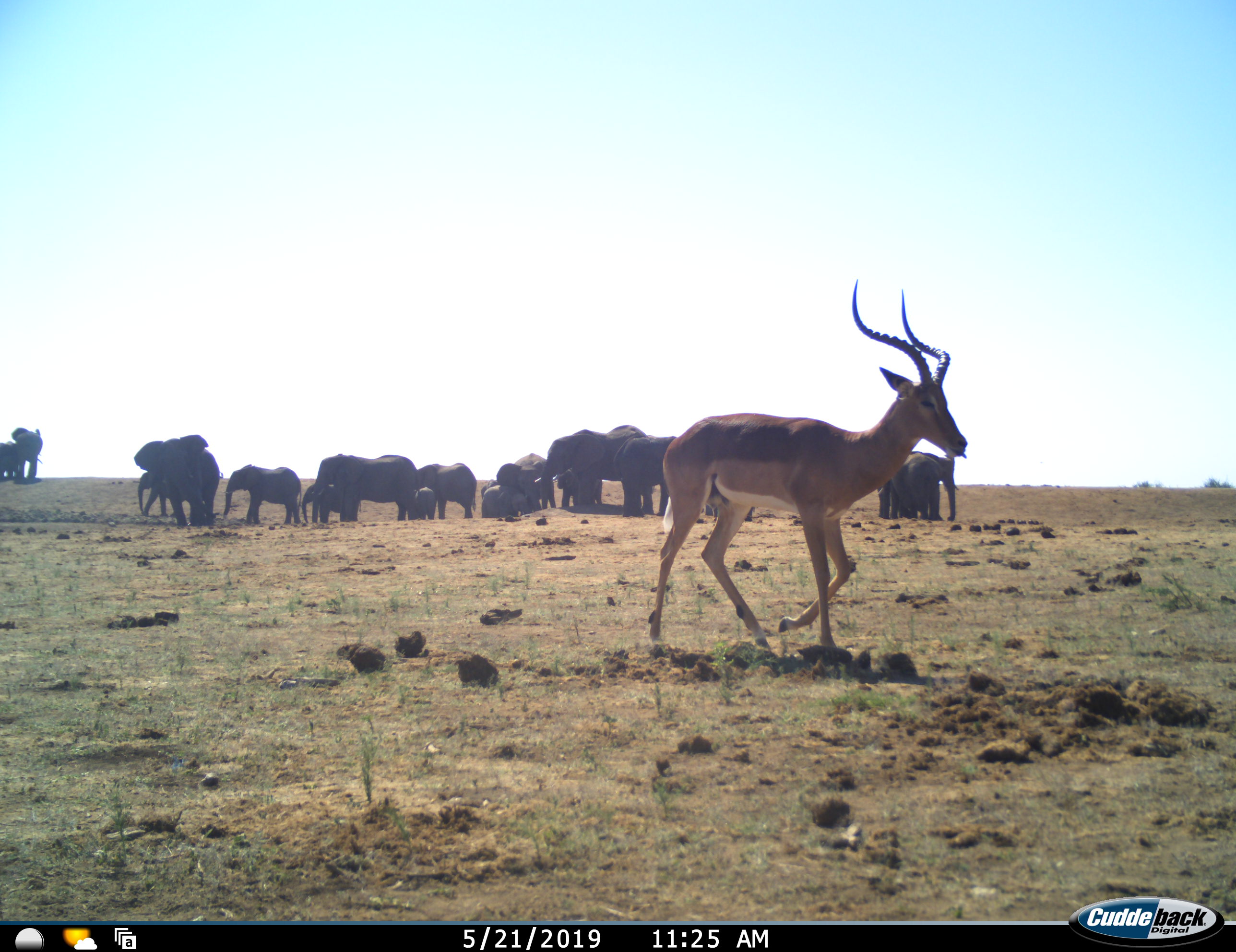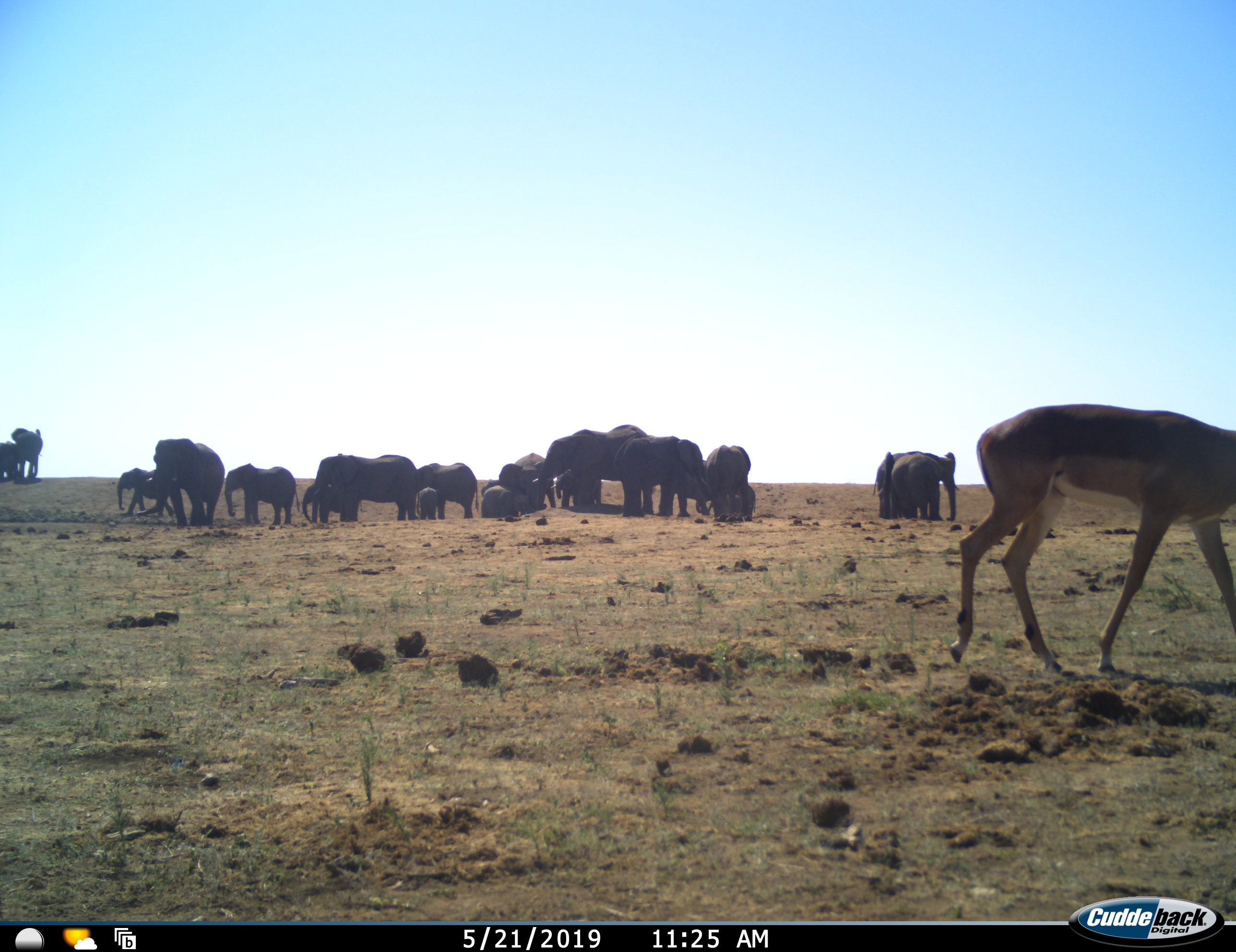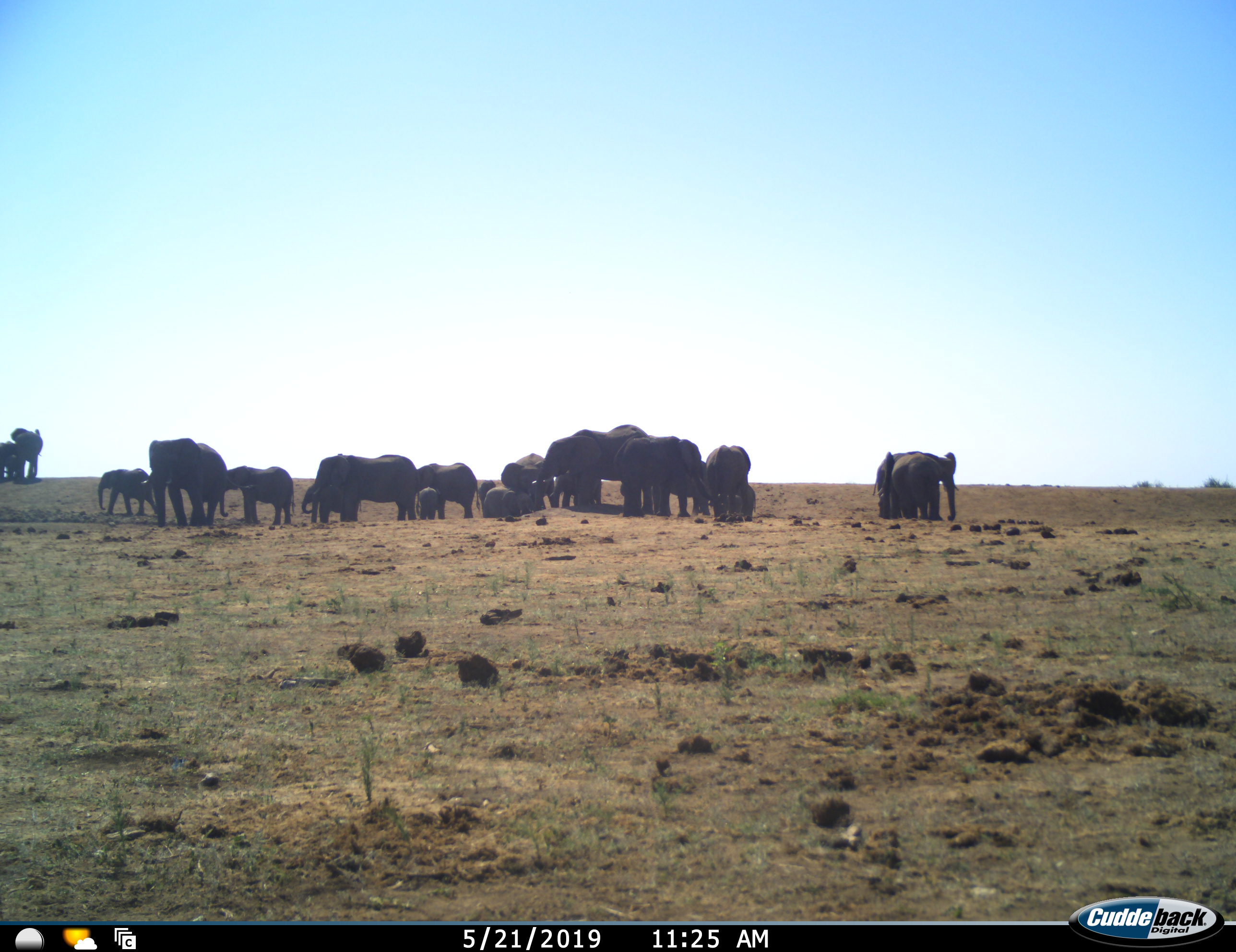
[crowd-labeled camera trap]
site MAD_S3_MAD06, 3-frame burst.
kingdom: Animalia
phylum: Chordata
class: Mammalia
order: Proboscidea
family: Elephantidae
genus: Loxodonta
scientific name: Loxodonta africana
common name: african bush elephant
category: elephant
Elephant (african bush elephant) (Loxodonta africana), count 11-50. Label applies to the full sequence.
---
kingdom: Animalia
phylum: Chordata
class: Mammalia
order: Artiodactyla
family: Bovidae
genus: Aepyceros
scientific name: Aepyceros melampus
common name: impala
Impala (Aepyceros melampus), count 1. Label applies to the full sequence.